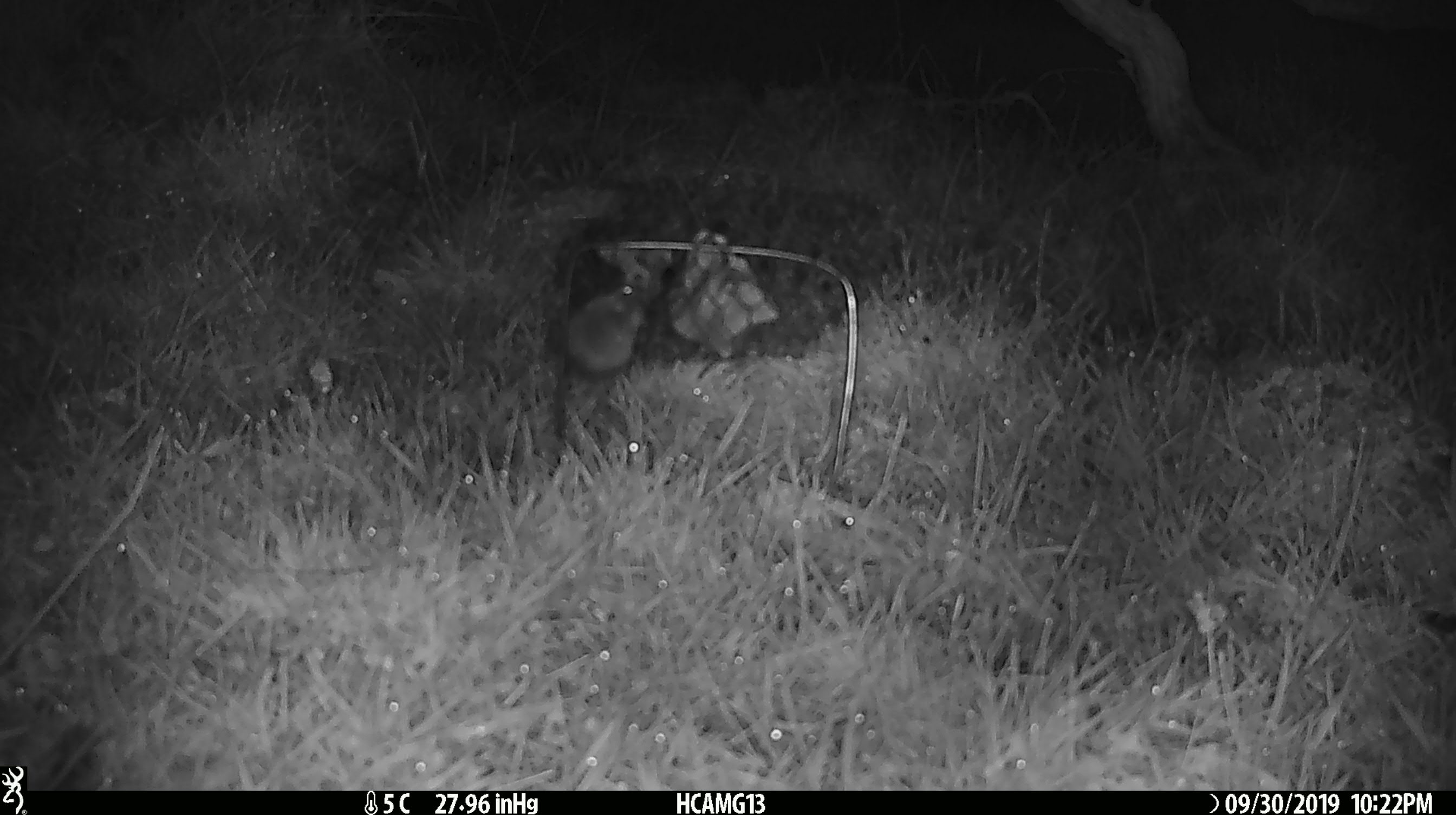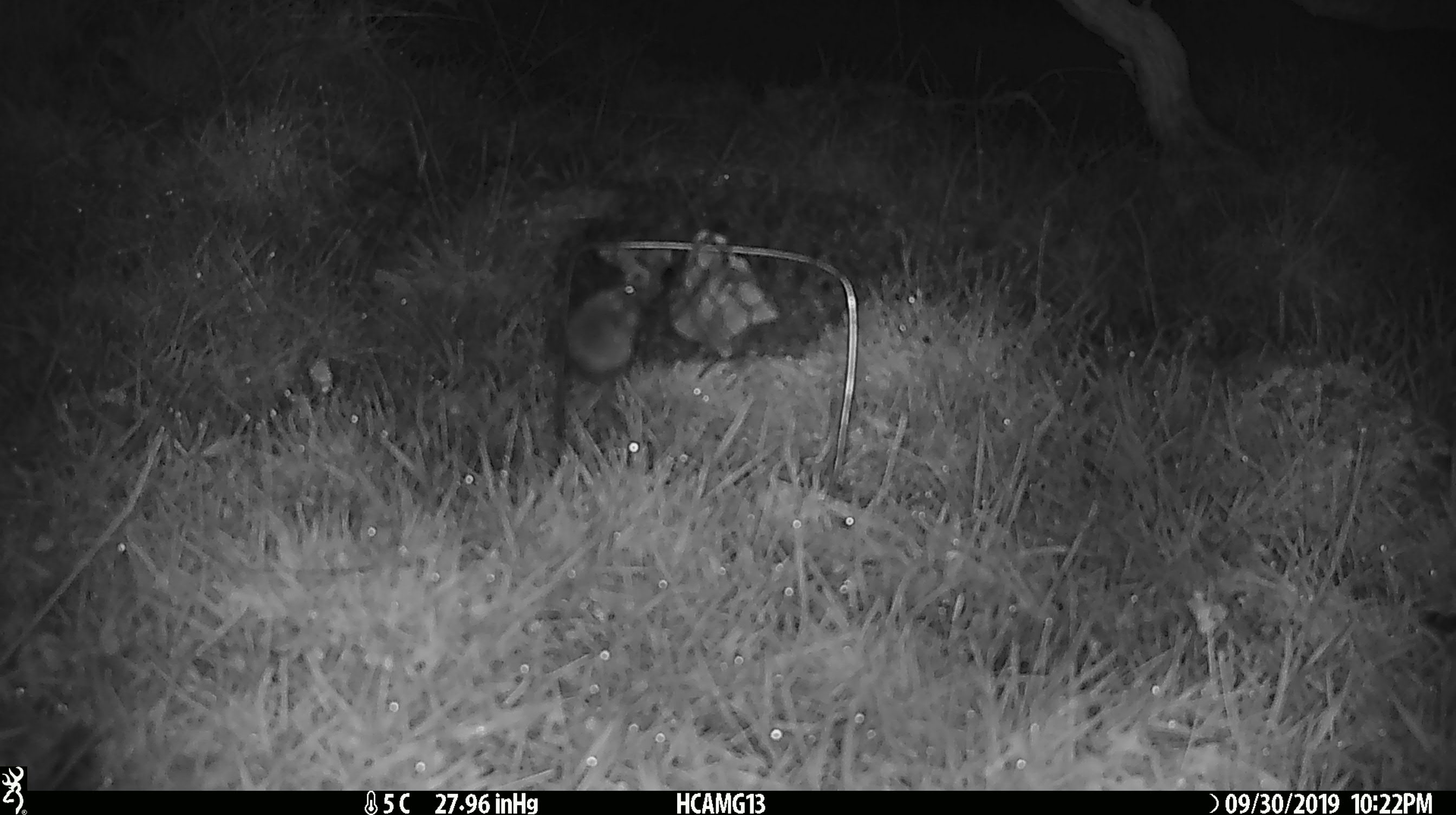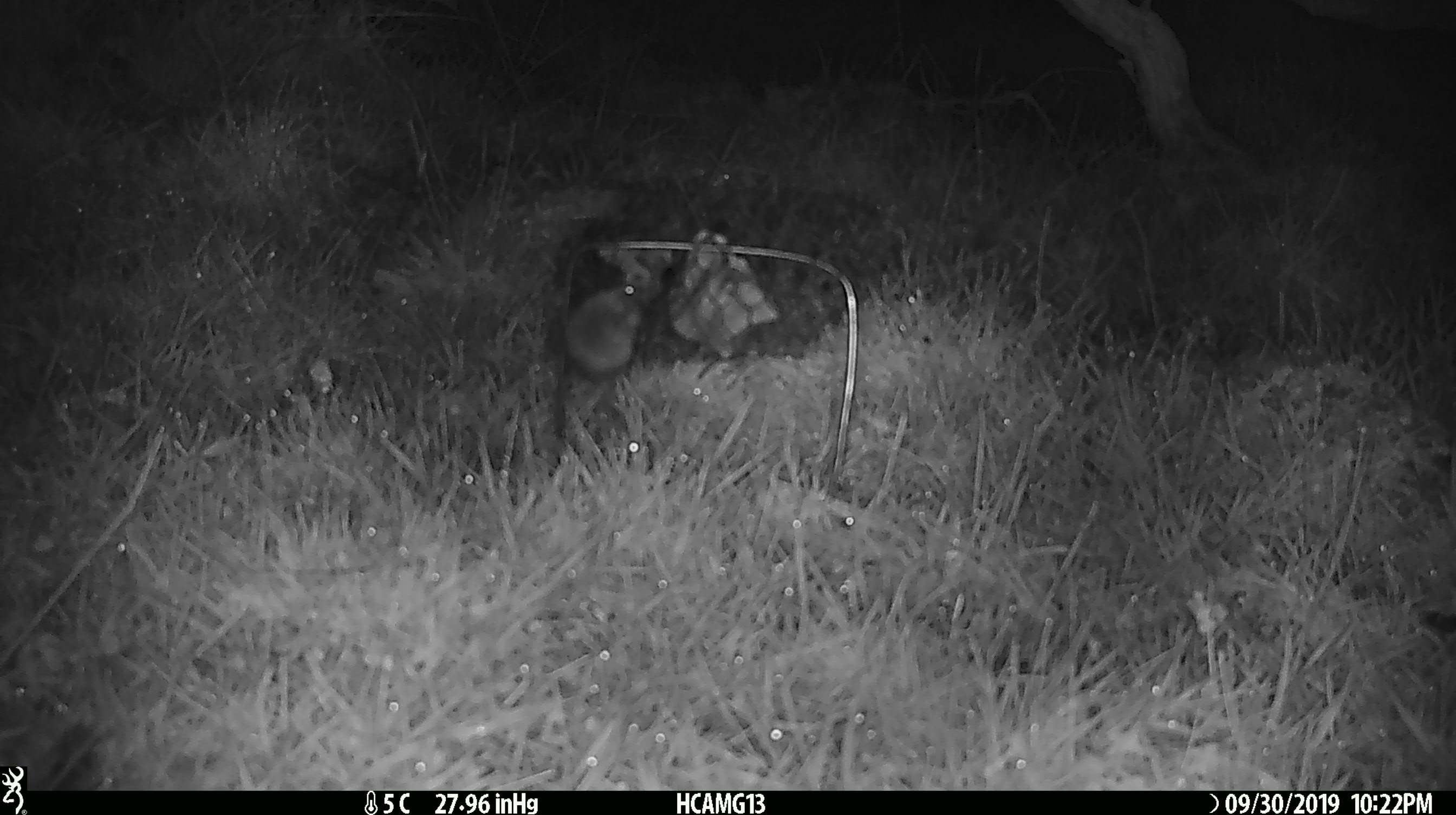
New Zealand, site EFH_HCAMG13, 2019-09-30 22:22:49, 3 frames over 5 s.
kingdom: Animalia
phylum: Chordata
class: Mammalia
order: Rodentia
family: Muridae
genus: Mus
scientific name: Mus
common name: mouse